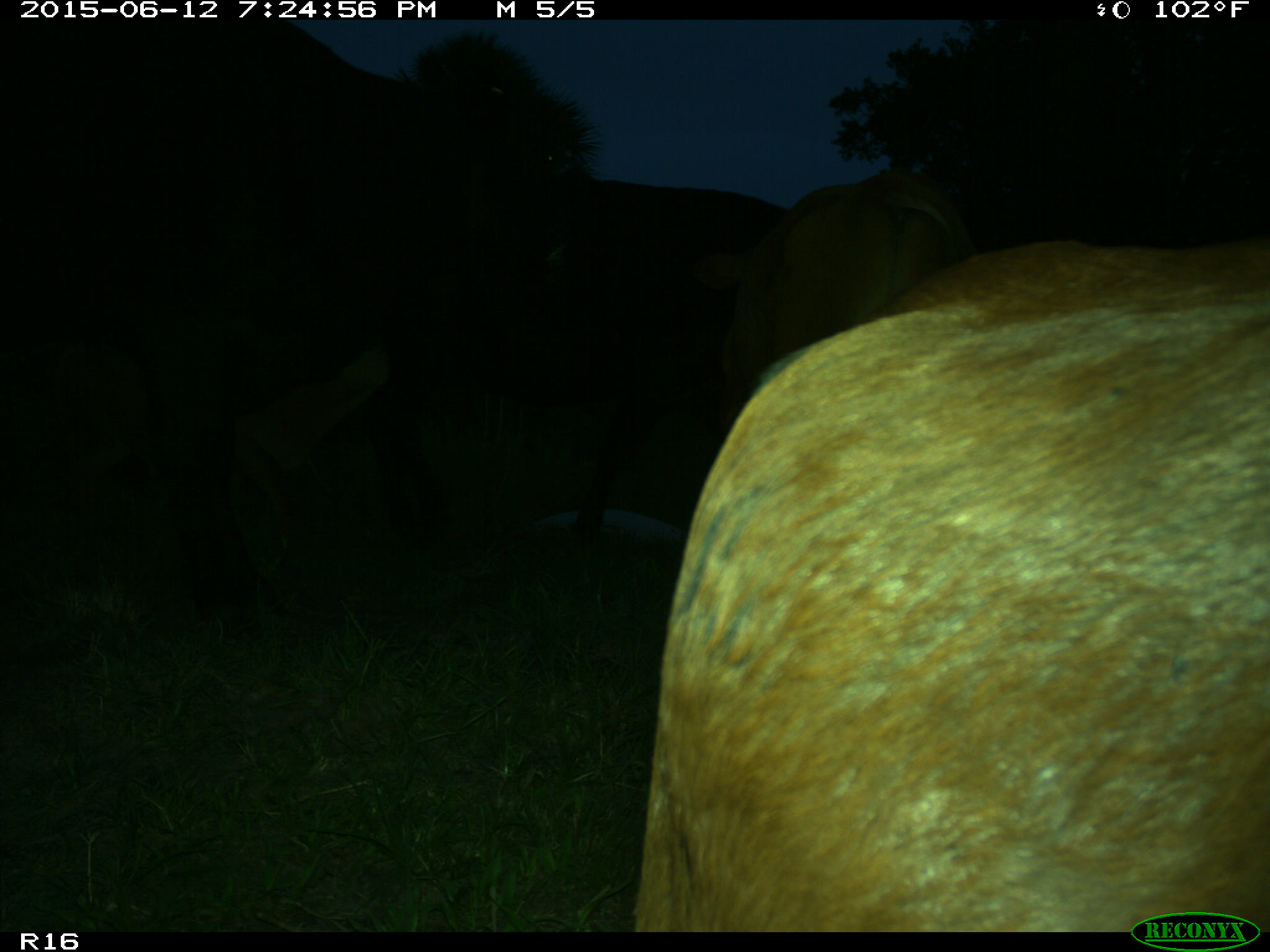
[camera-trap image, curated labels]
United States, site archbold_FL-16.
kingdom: Animalia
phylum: Chordata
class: Mammalia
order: Artiodactyla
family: Bovidae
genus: Bos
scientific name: Bos taurus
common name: domestic cow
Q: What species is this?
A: Bos taurus (domestic cow).